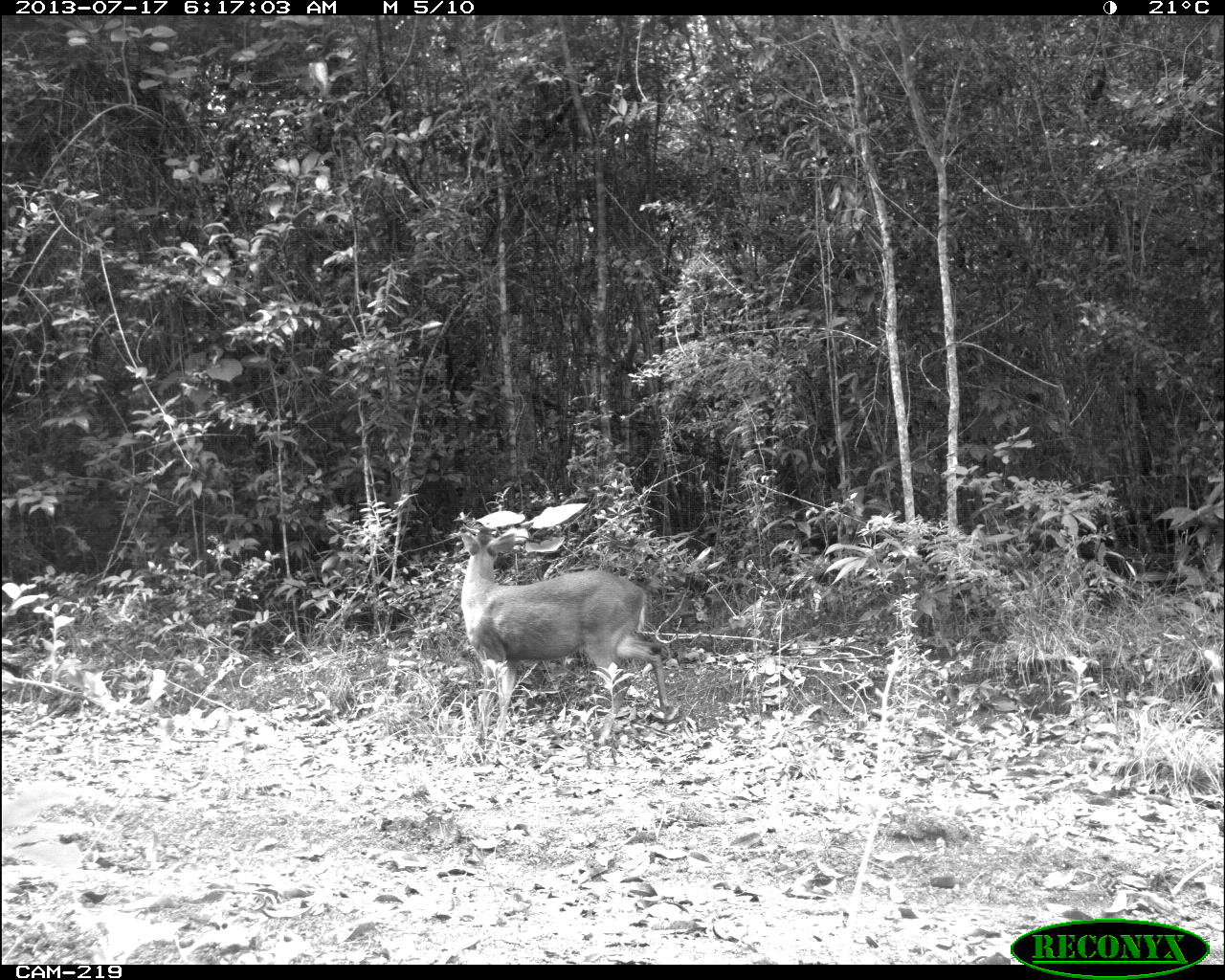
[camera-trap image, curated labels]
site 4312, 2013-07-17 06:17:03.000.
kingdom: Animalia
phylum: Chordata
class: Mammalia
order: Artiodactyla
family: Cervidae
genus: Mazama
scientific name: Mazama temama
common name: central american red brocket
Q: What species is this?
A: Mazama temama (central american red brocket).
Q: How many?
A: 1.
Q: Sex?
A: Male.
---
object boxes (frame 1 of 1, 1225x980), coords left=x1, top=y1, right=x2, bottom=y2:
mazama temama: left=460, top=528, right=671, bottom=748